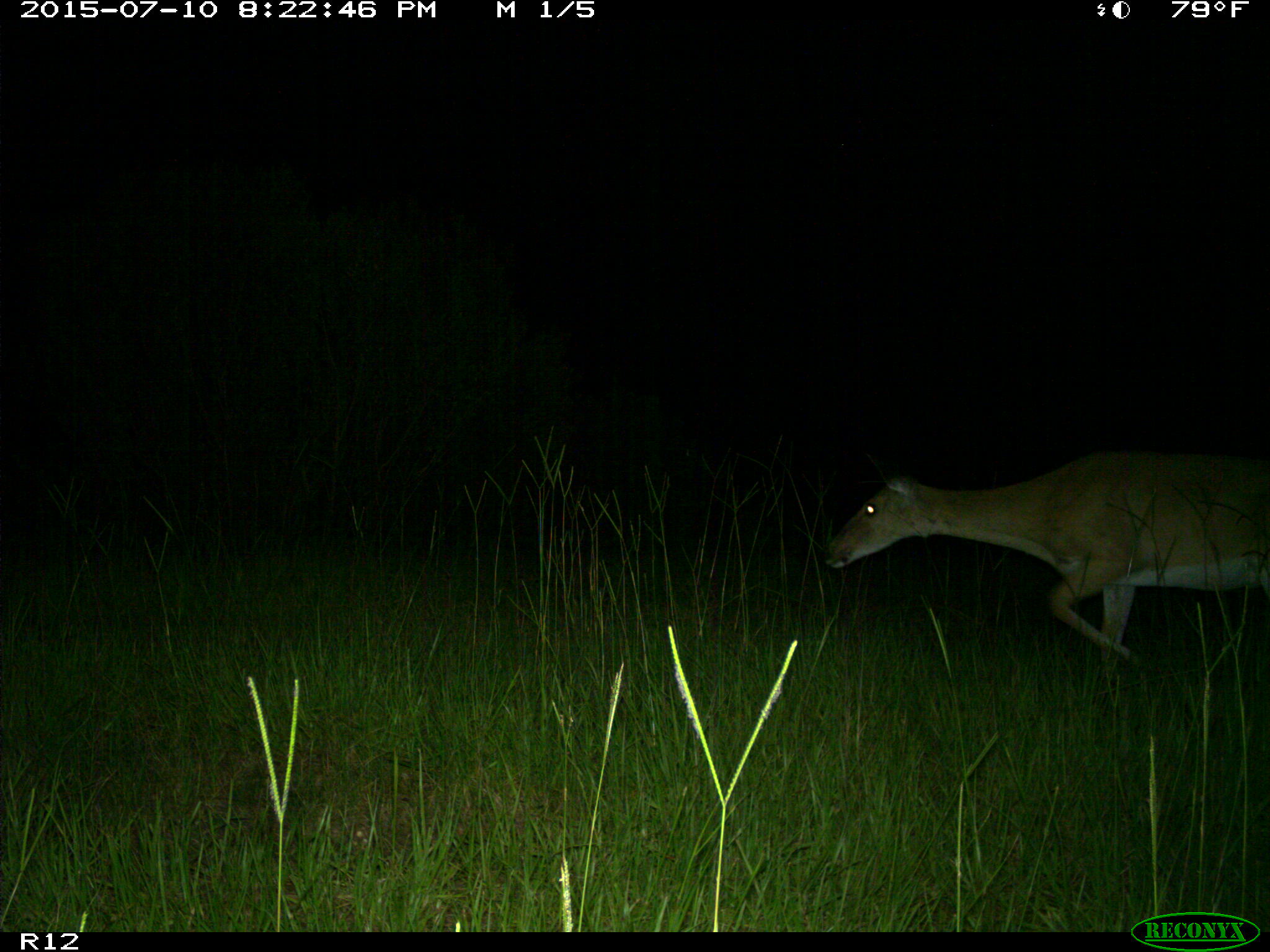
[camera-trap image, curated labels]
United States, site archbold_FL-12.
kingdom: Animalia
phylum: Chordata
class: Mammalia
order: Artiodactyla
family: Cervidae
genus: Odocoileus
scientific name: Odocoileus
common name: deer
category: unidentified deer